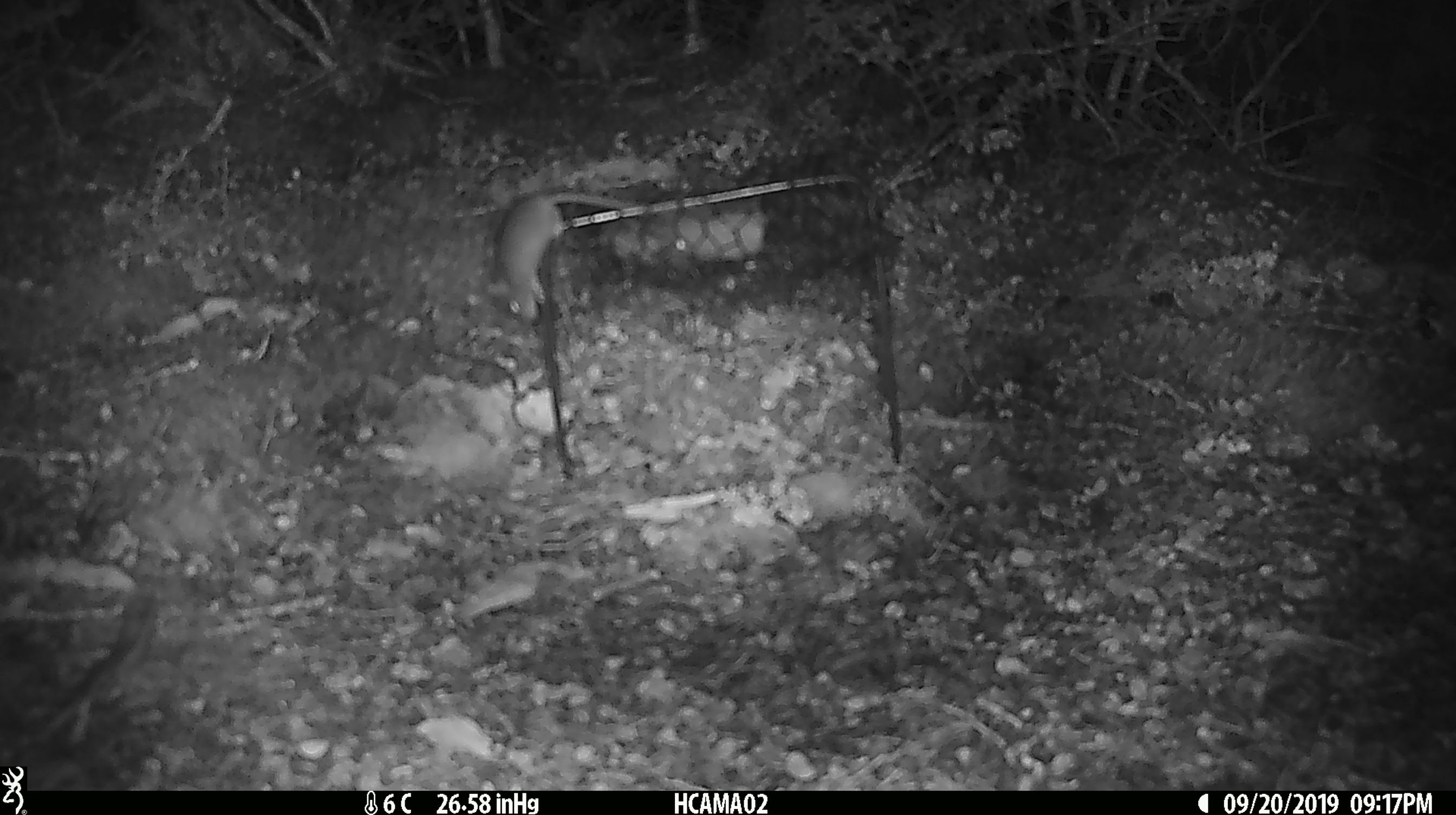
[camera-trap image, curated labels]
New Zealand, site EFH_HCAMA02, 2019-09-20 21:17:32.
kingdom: Animalia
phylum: Chordata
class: Mammalia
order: Rodentia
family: Muridae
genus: Mus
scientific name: Mus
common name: mouse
Mouse (Mus).